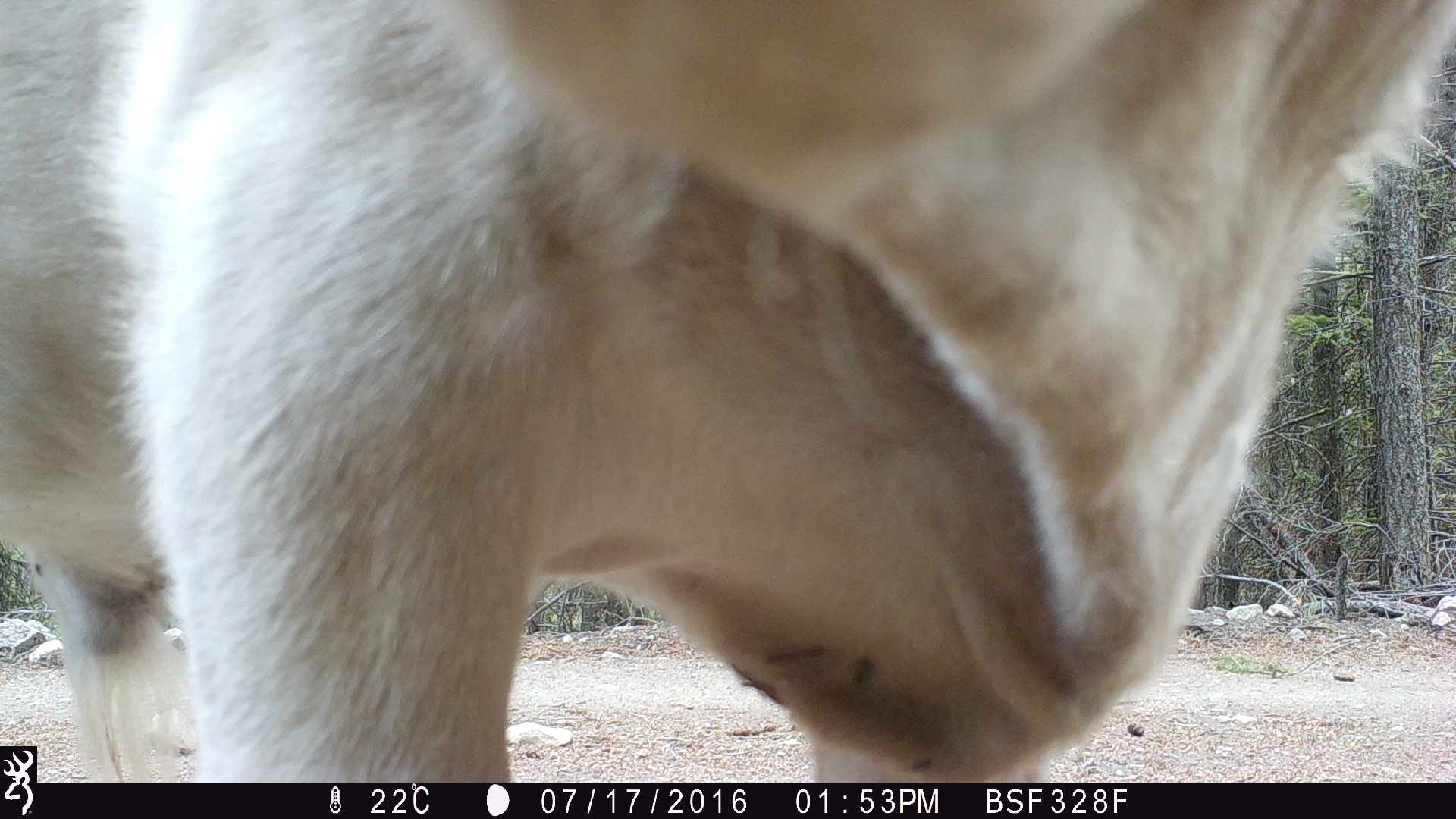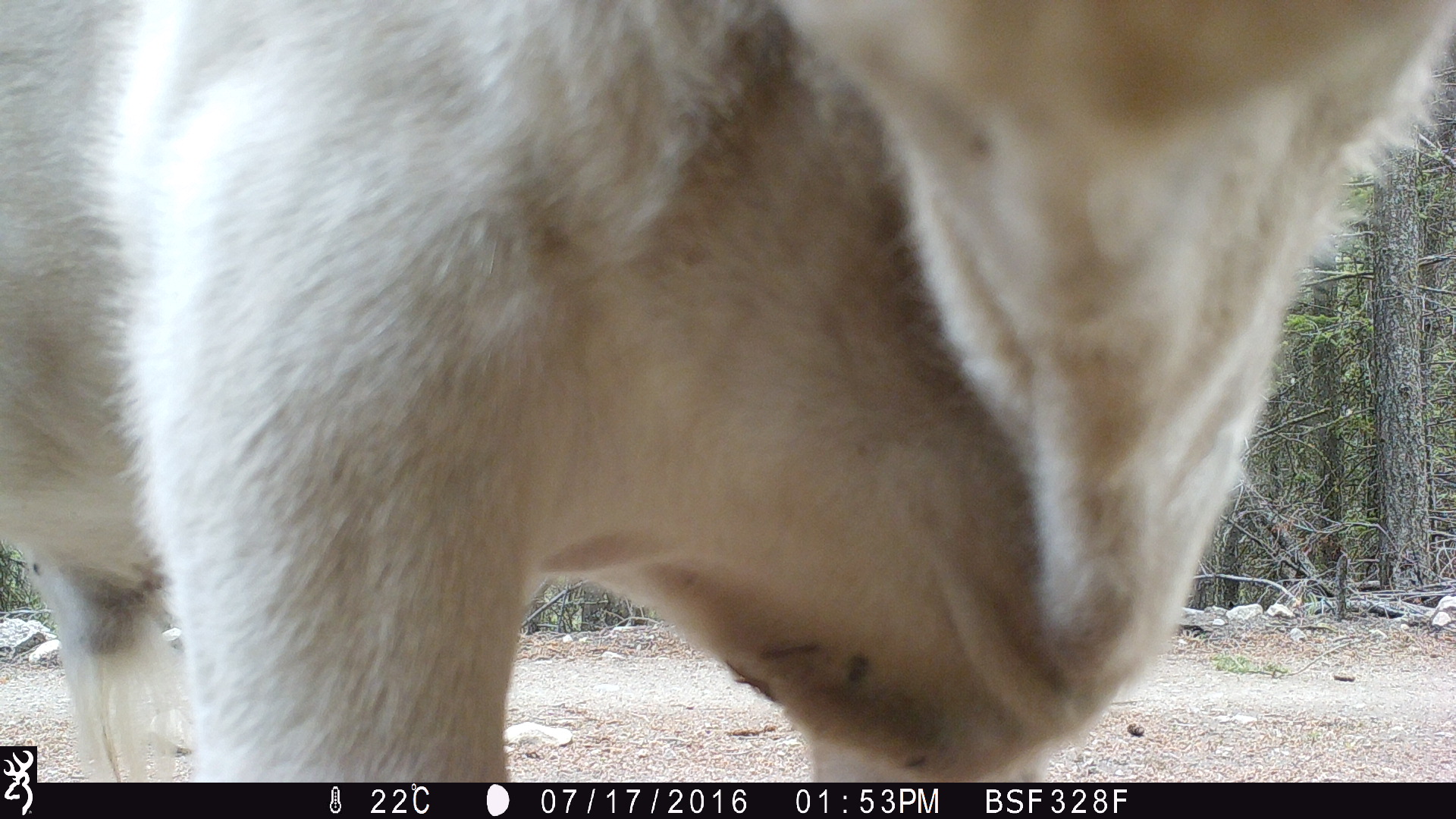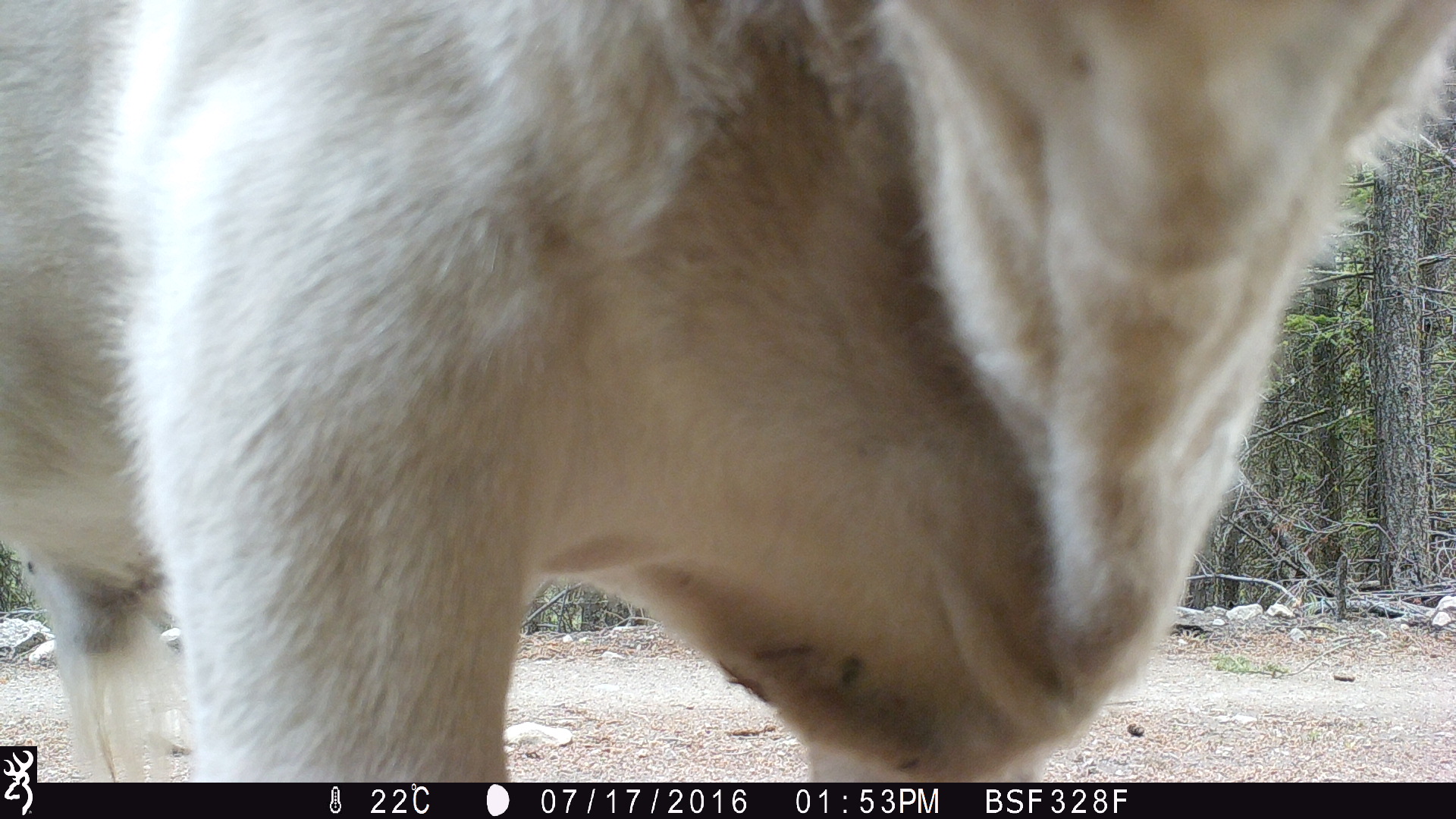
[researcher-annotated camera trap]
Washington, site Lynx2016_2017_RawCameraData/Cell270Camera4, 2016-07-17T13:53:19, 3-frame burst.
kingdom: Animalia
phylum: Chordata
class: Mammalia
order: Artiodactyla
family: Bovidae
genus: Bos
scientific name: Bos taurus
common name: domestic cattle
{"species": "domestic cattle (Bos taurus)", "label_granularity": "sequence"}